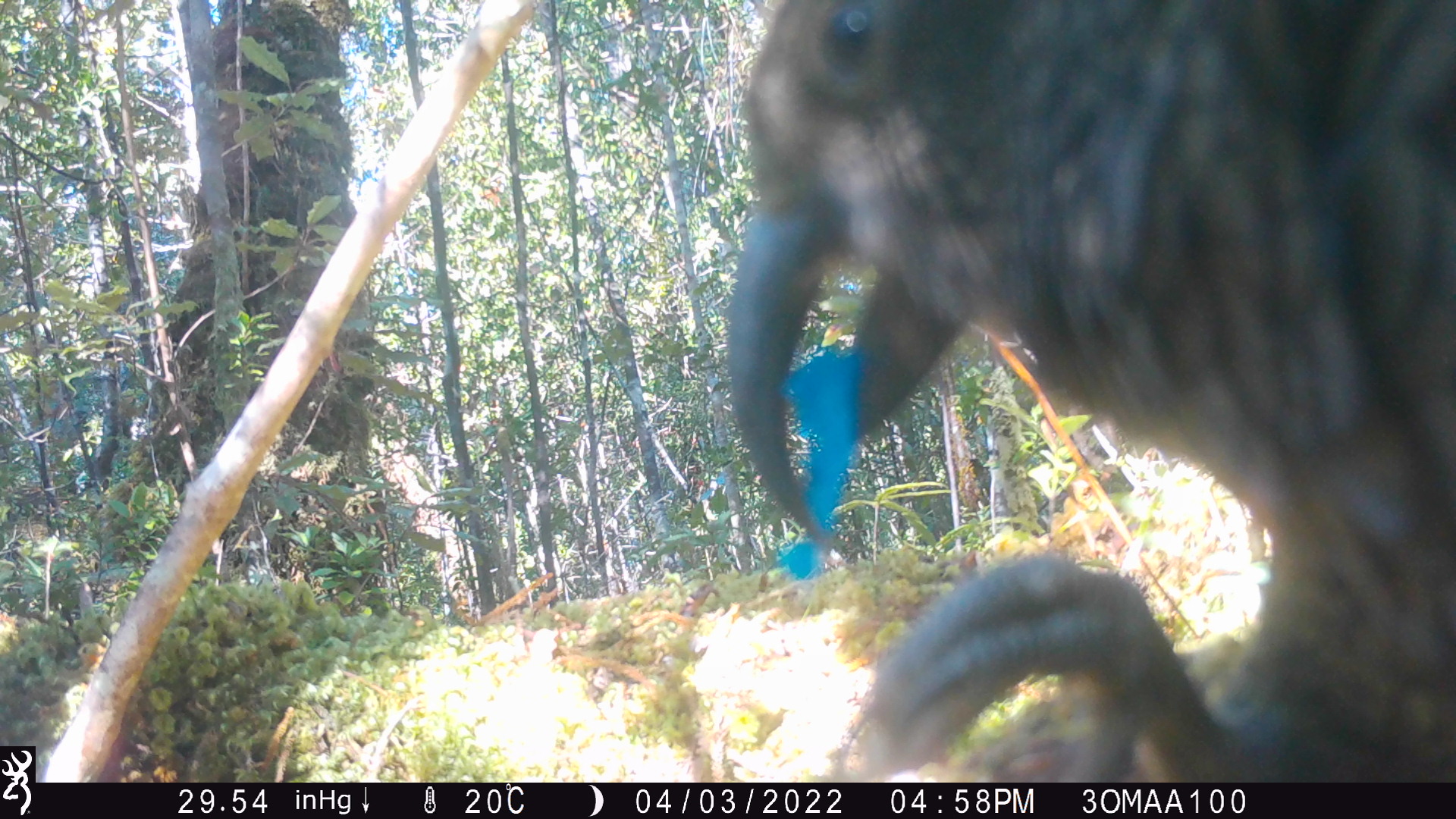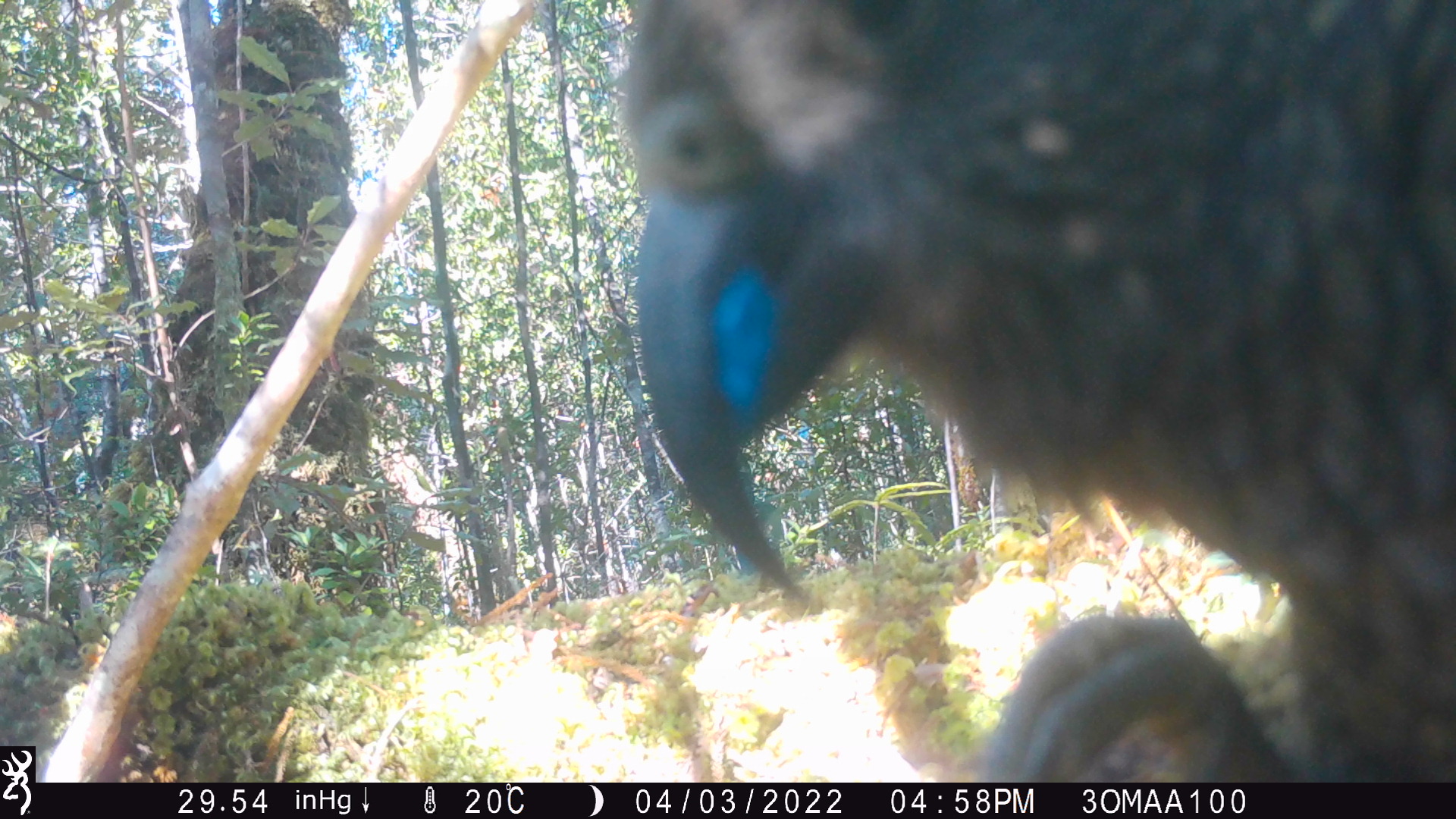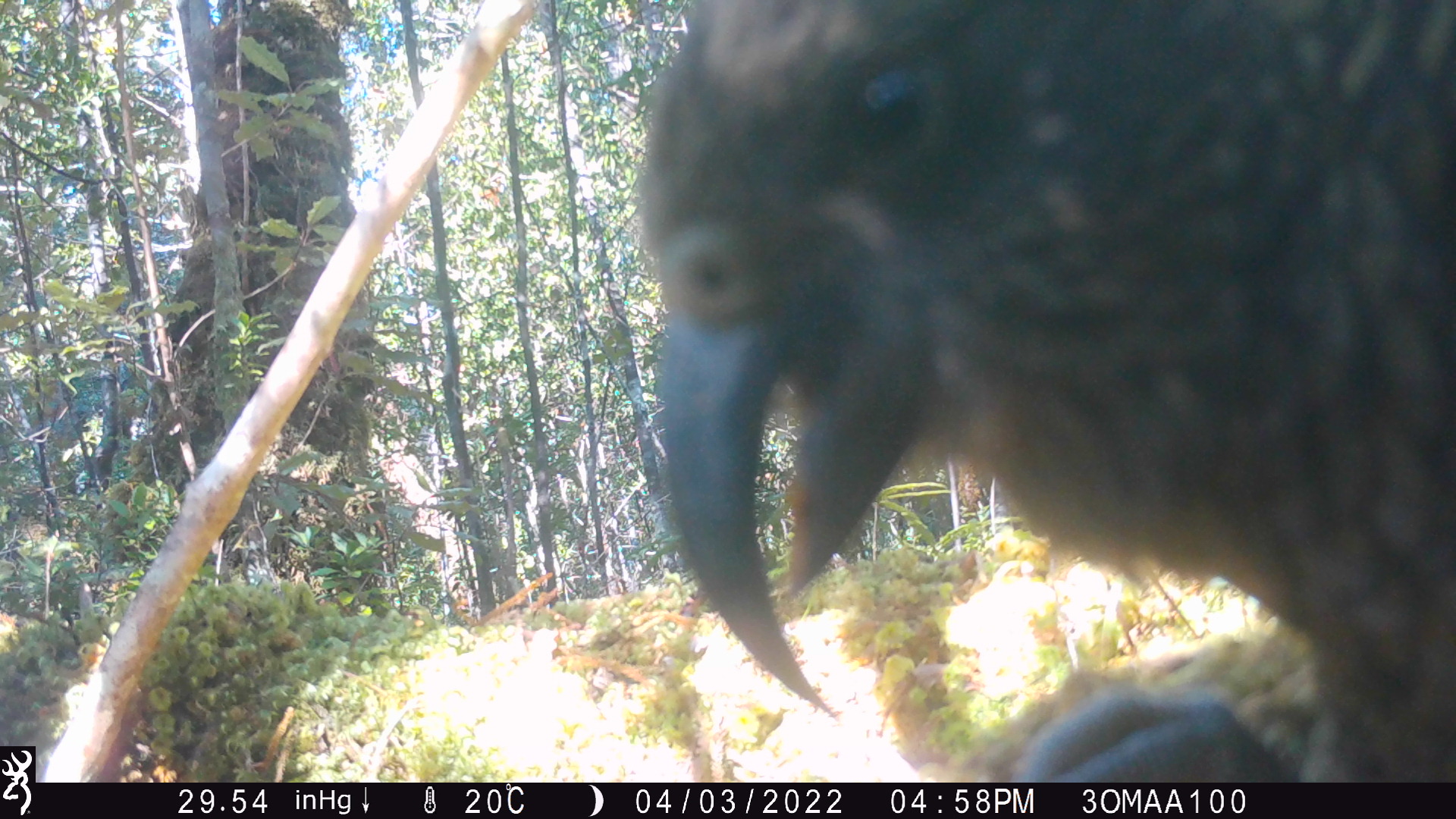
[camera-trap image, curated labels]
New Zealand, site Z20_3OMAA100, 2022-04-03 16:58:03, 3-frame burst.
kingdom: Animalia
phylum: Chordata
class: Aves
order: Psittaciformes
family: Strigopidae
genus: Nestor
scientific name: Nestor notabilis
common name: kea